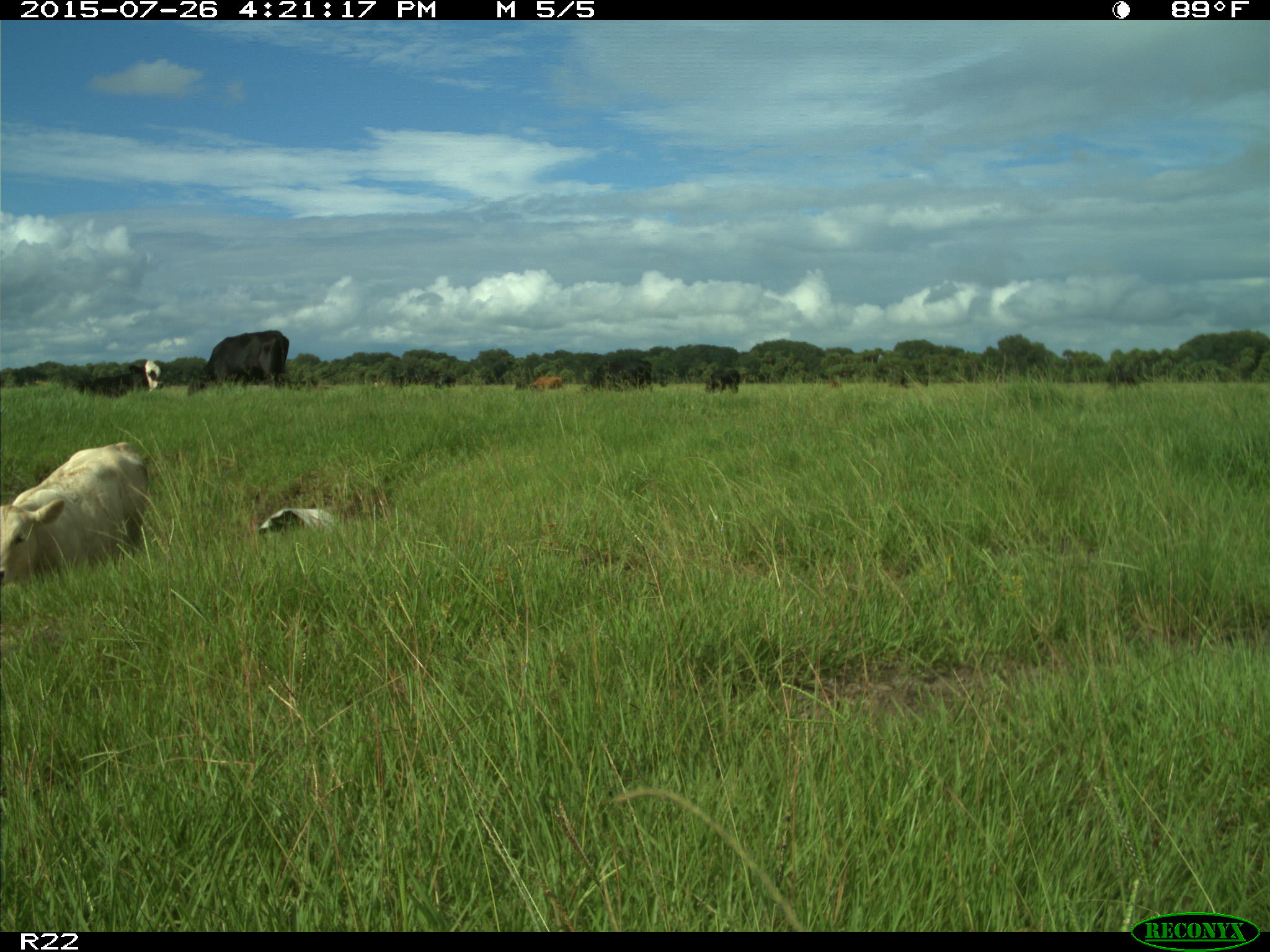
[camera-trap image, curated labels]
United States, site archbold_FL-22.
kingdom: Animalia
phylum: Chordata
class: Mammalia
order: Artiodactyla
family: Bovidae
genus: Bos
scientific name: Bos taurus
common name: domestic cow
Bos taurus (domestic cow).